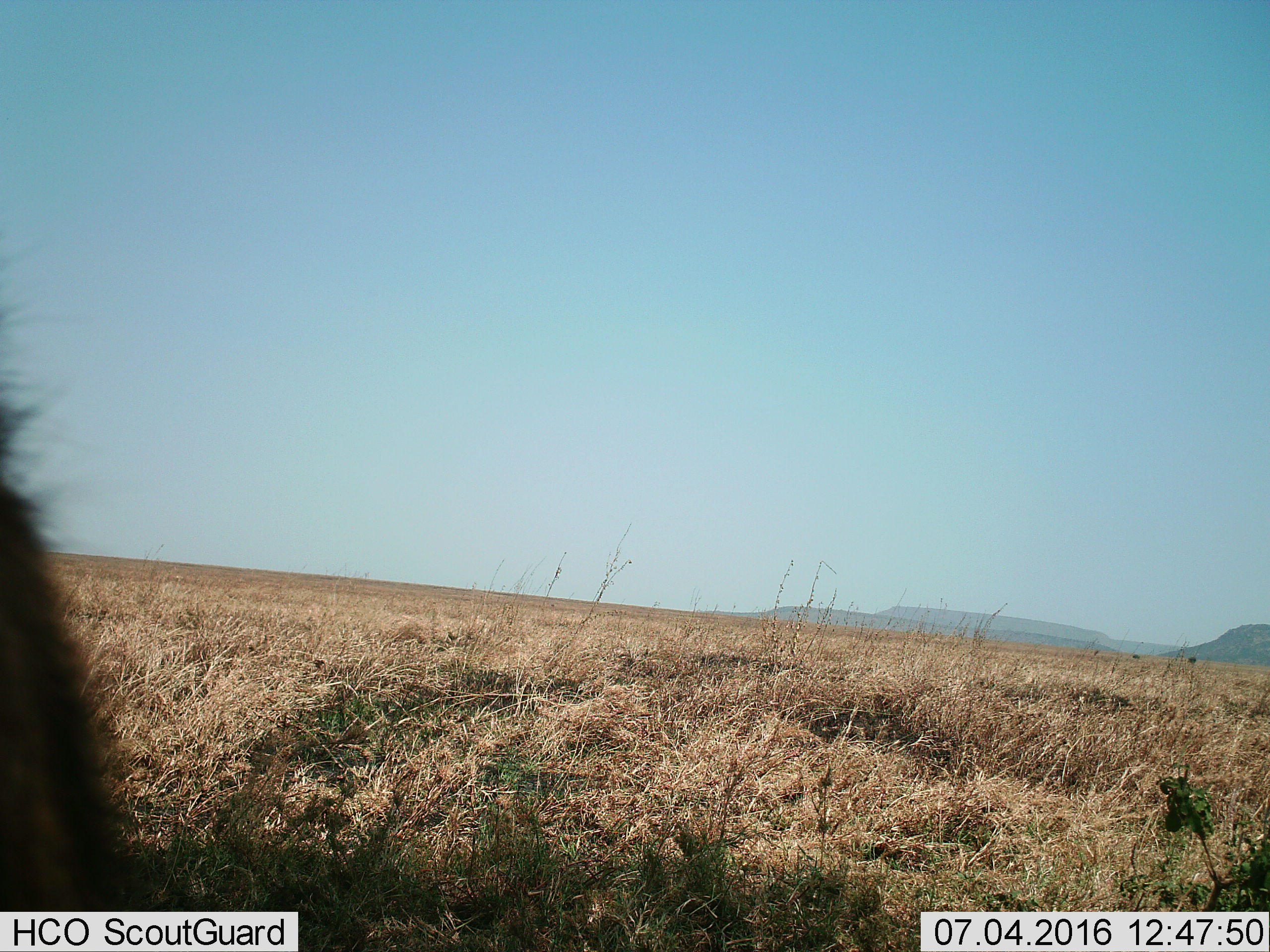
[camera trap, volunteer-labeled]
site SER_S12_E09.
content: unidentified animal